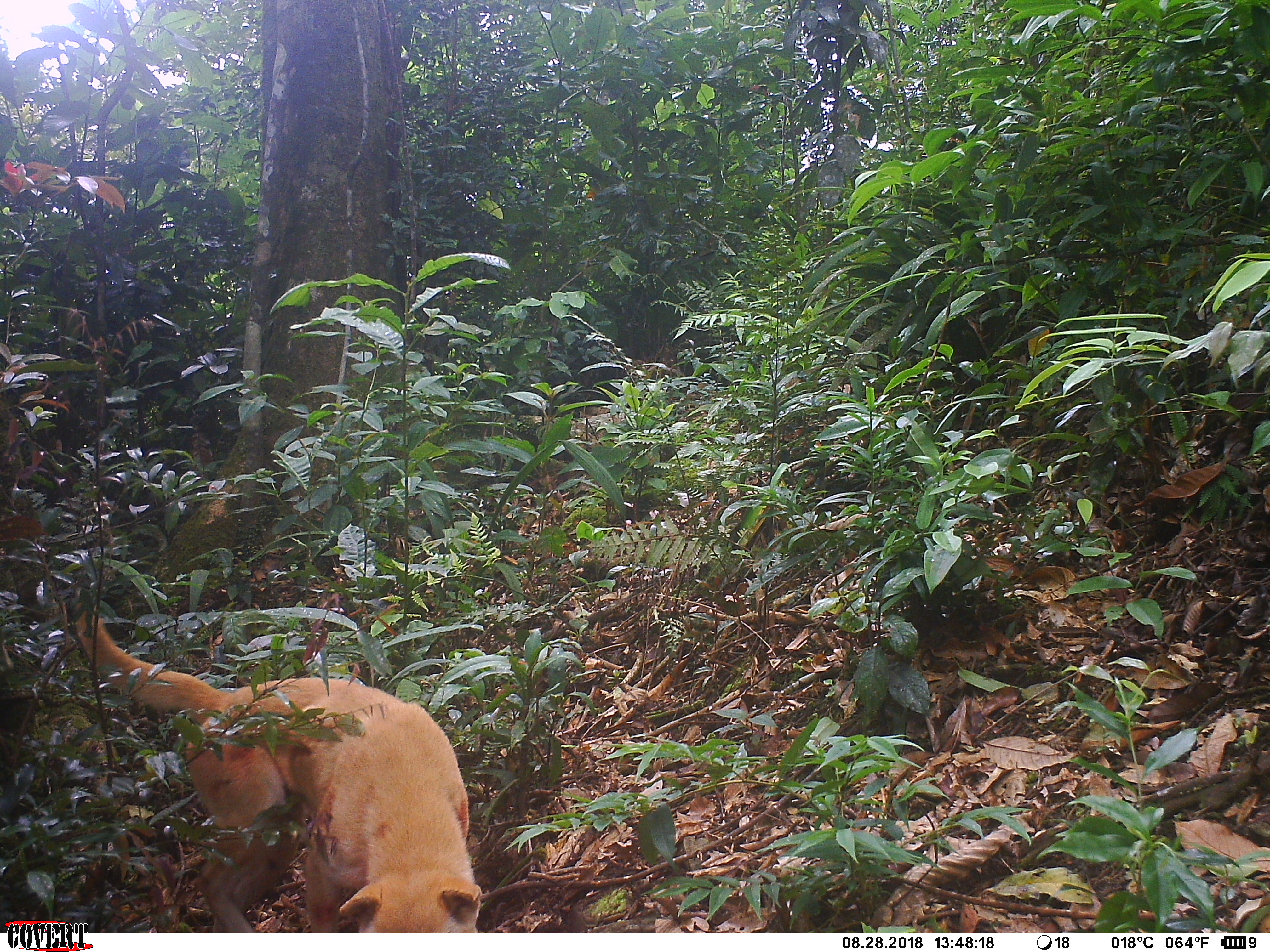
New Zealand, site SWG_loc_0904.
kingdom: Animalia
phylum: Chordata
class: Mammalia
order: Carnivora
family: Canidae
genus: Canis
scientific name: Canis familiaris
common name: domestic dog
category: dog